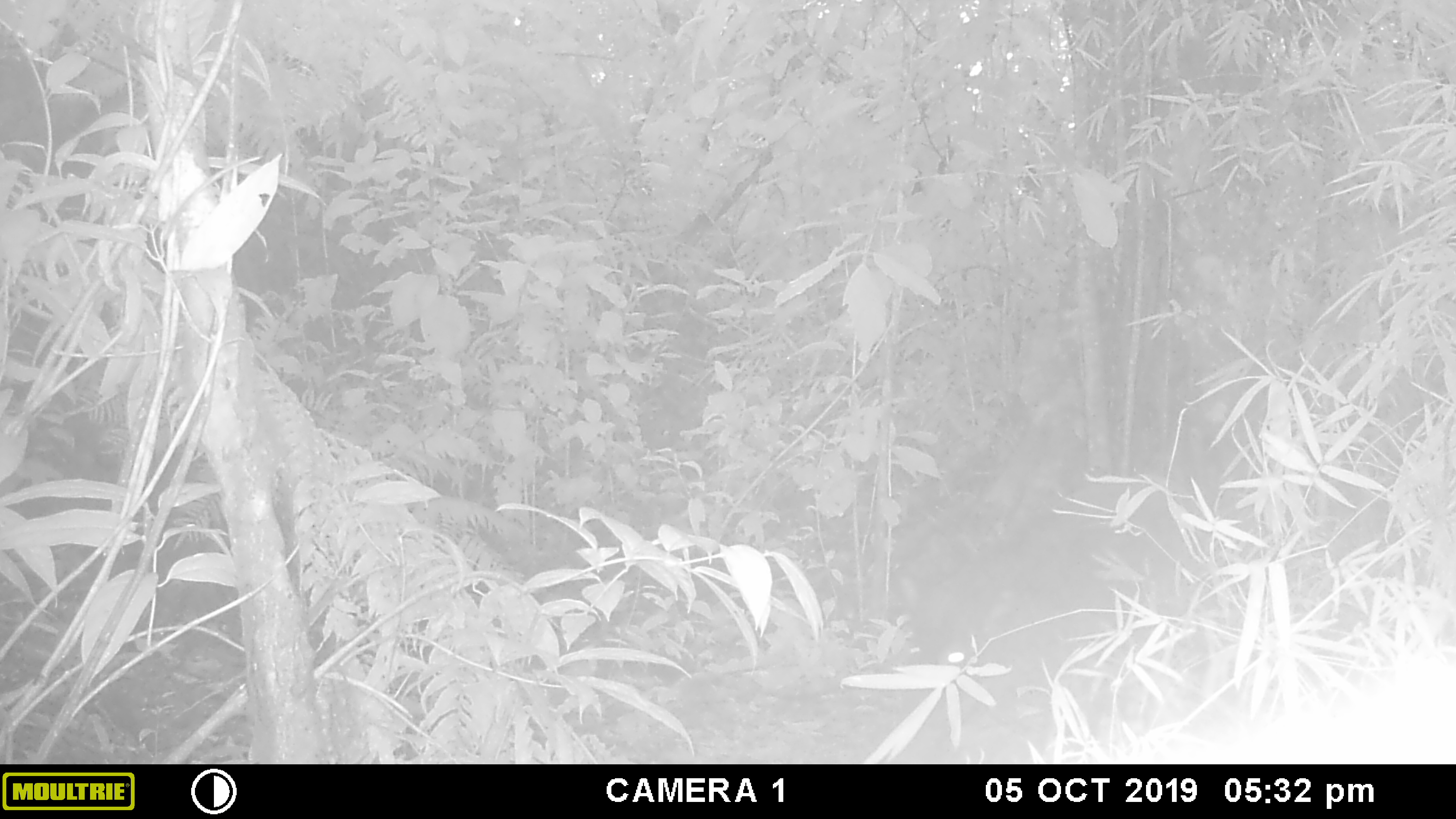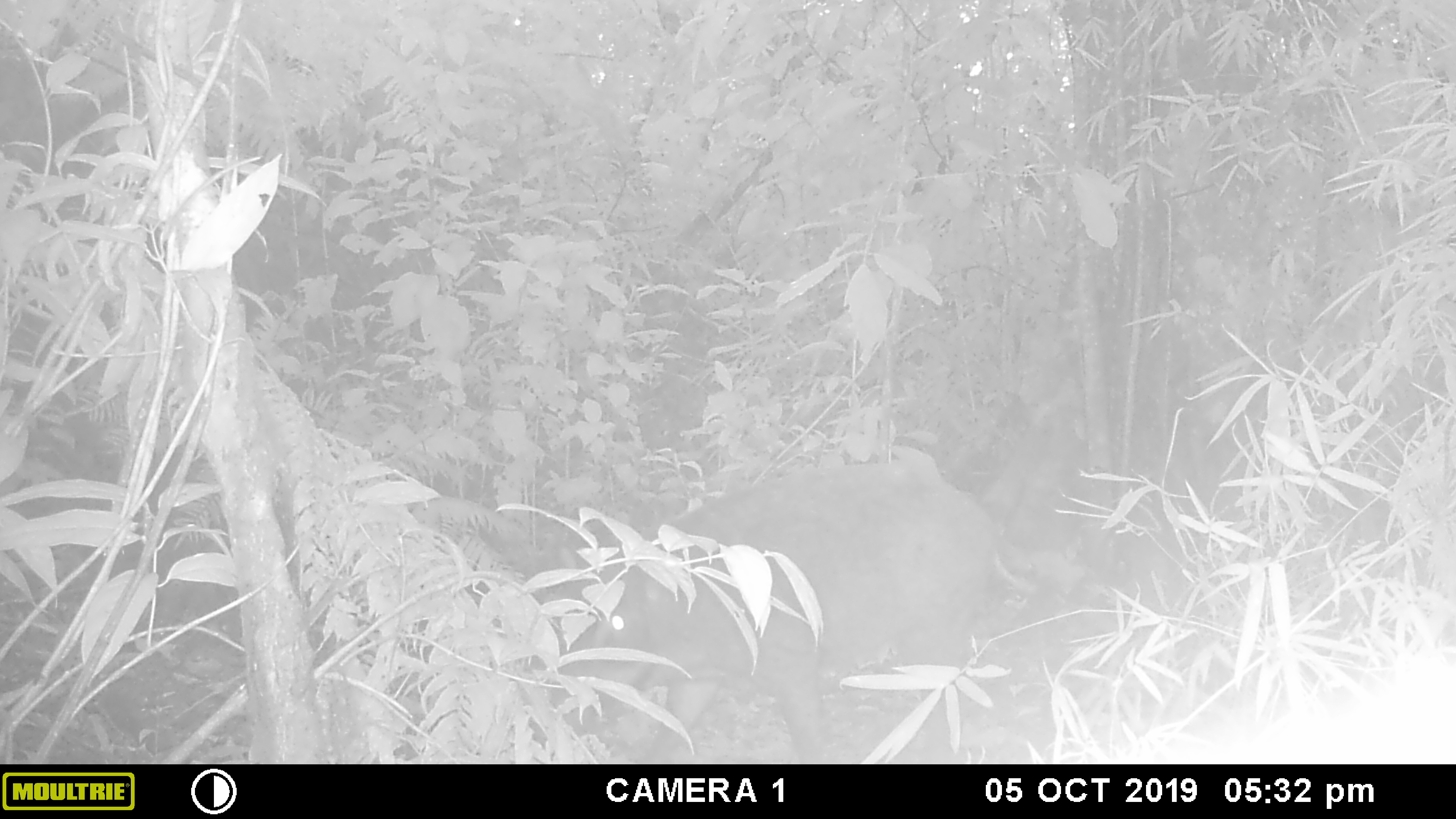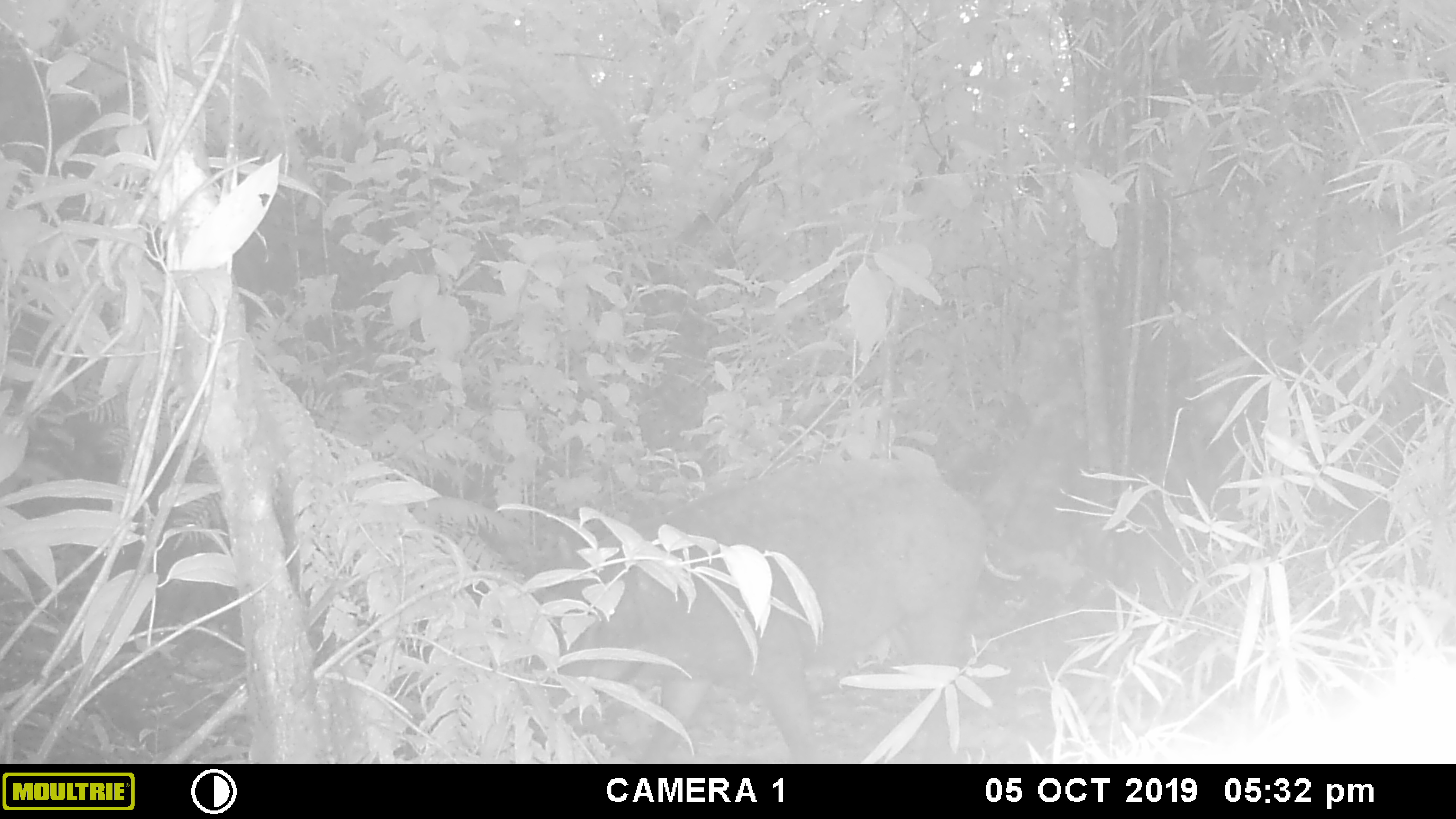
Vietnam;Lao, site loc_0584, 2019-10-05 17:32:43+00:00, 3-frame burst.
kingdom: Animalia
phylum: Chordata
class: Mammalia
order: Artiodactyla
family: Suidae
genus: Sus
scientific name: Sus scrofa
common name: eurasian wild pig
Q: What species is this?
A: Eurasian wild pig (Sus scrofa).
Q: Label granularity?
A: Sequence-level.